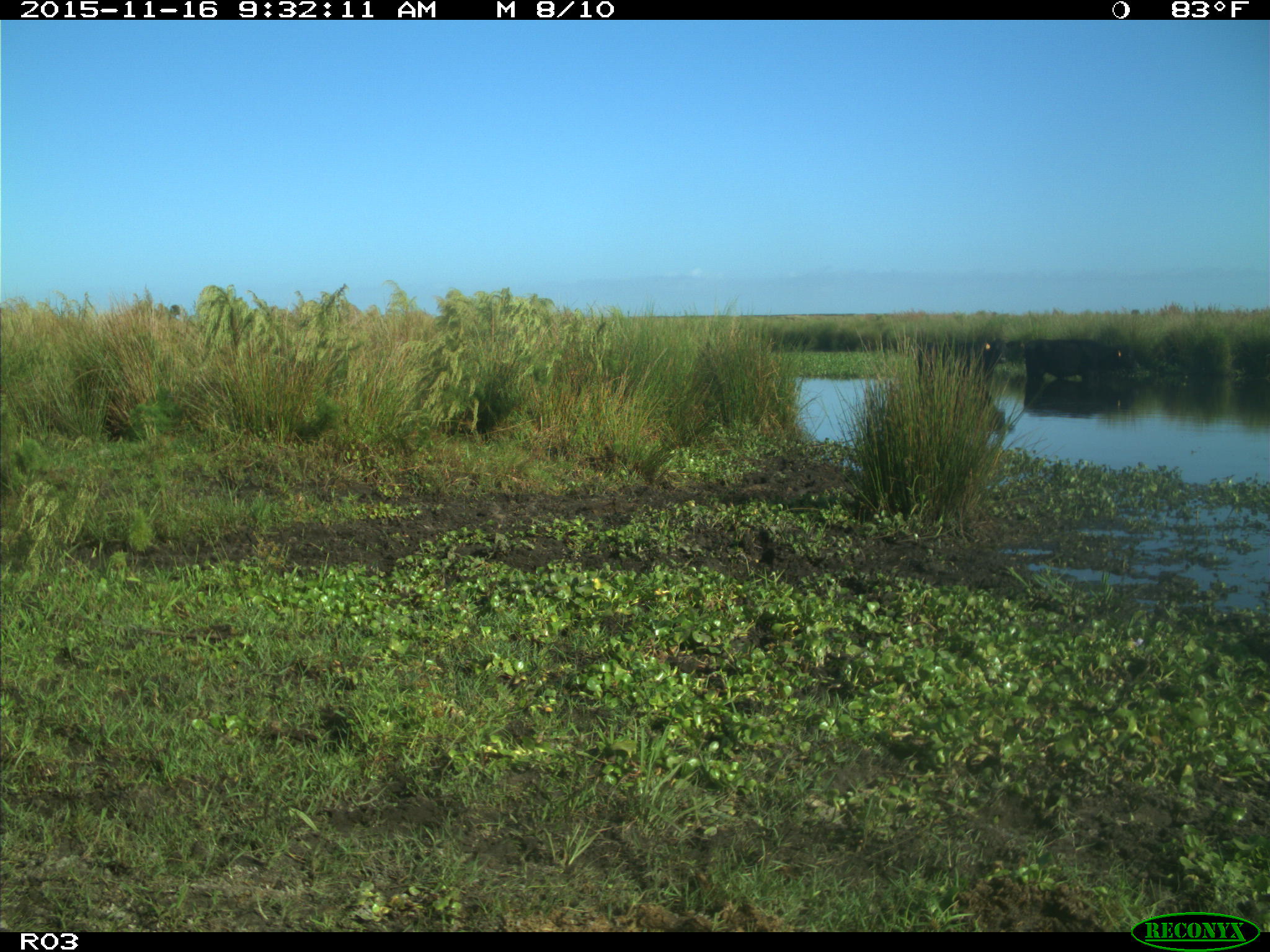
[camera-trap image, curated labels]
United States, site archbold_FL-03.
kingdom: Animalia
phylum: Chordata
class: Mammalia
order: Artiodactyla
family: Bovidae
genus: Bos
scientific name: Bos taurus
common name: domestic cow